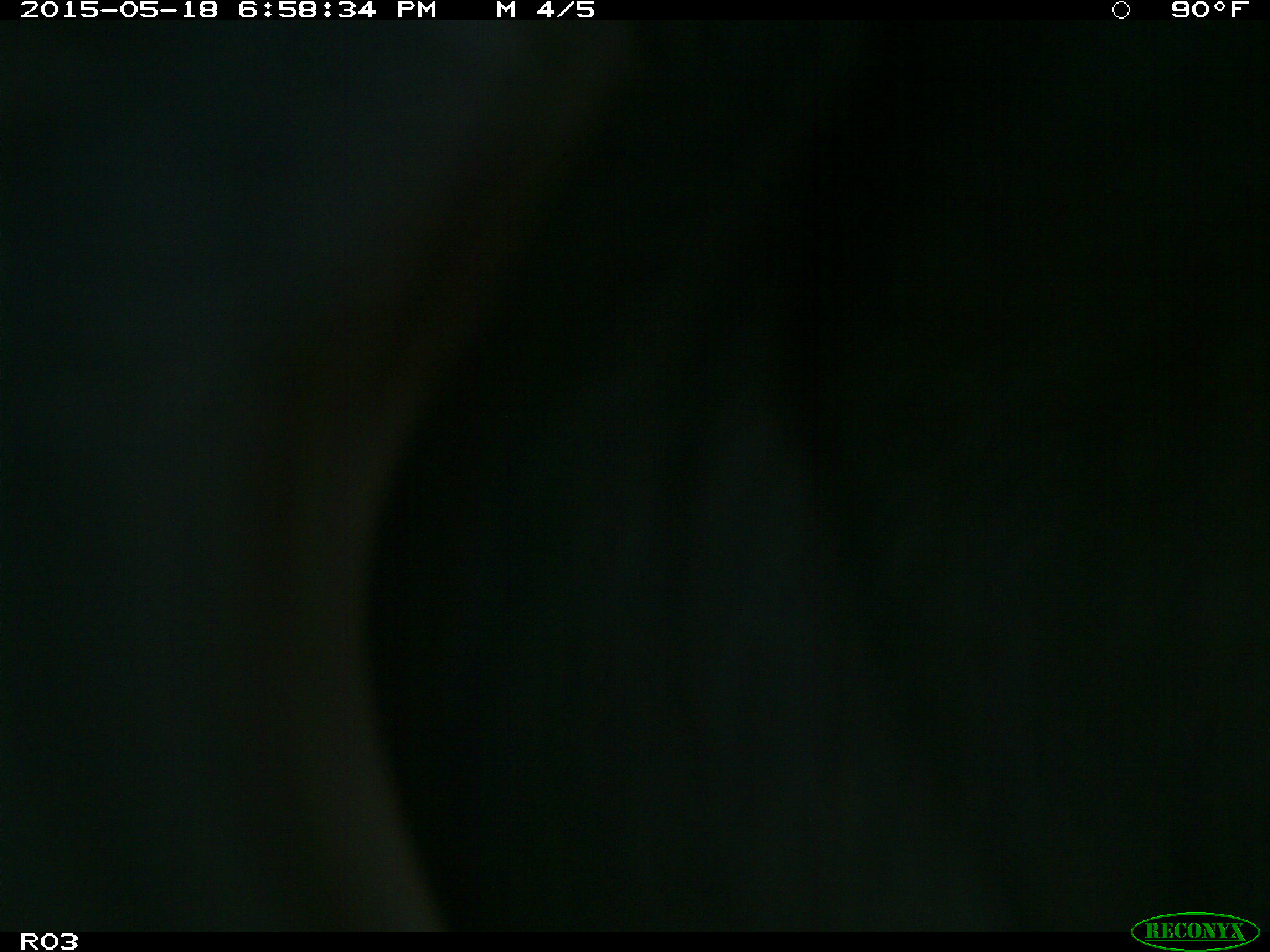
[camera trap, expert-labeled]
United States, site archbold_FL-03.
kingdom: Animalia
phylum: Chordata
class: Mammalia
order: Artiodactyla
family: Bovidae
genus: Bos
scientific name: Bos taurus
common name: domestic cow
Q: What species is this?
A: Bos taurus (domestic cow).